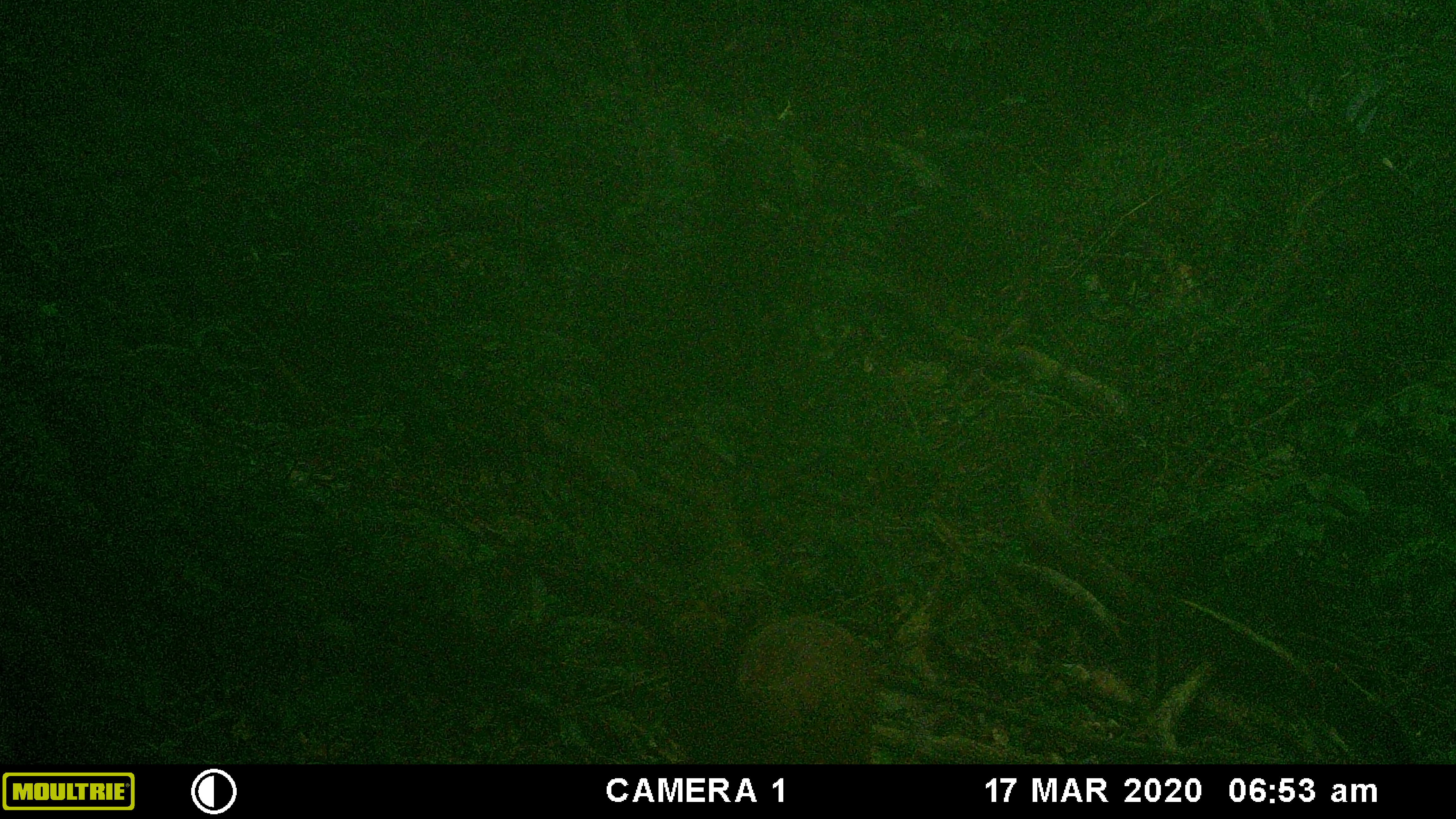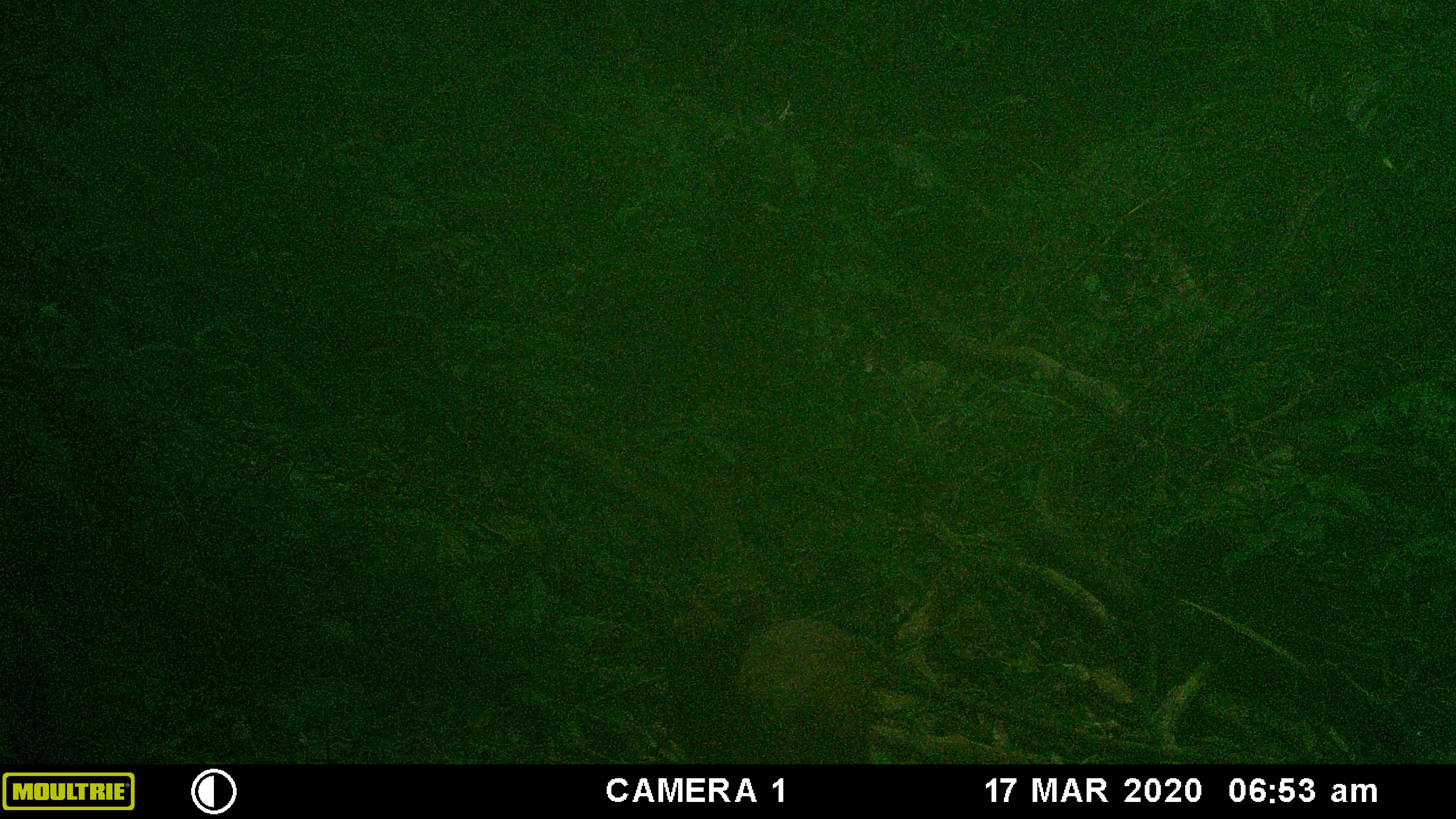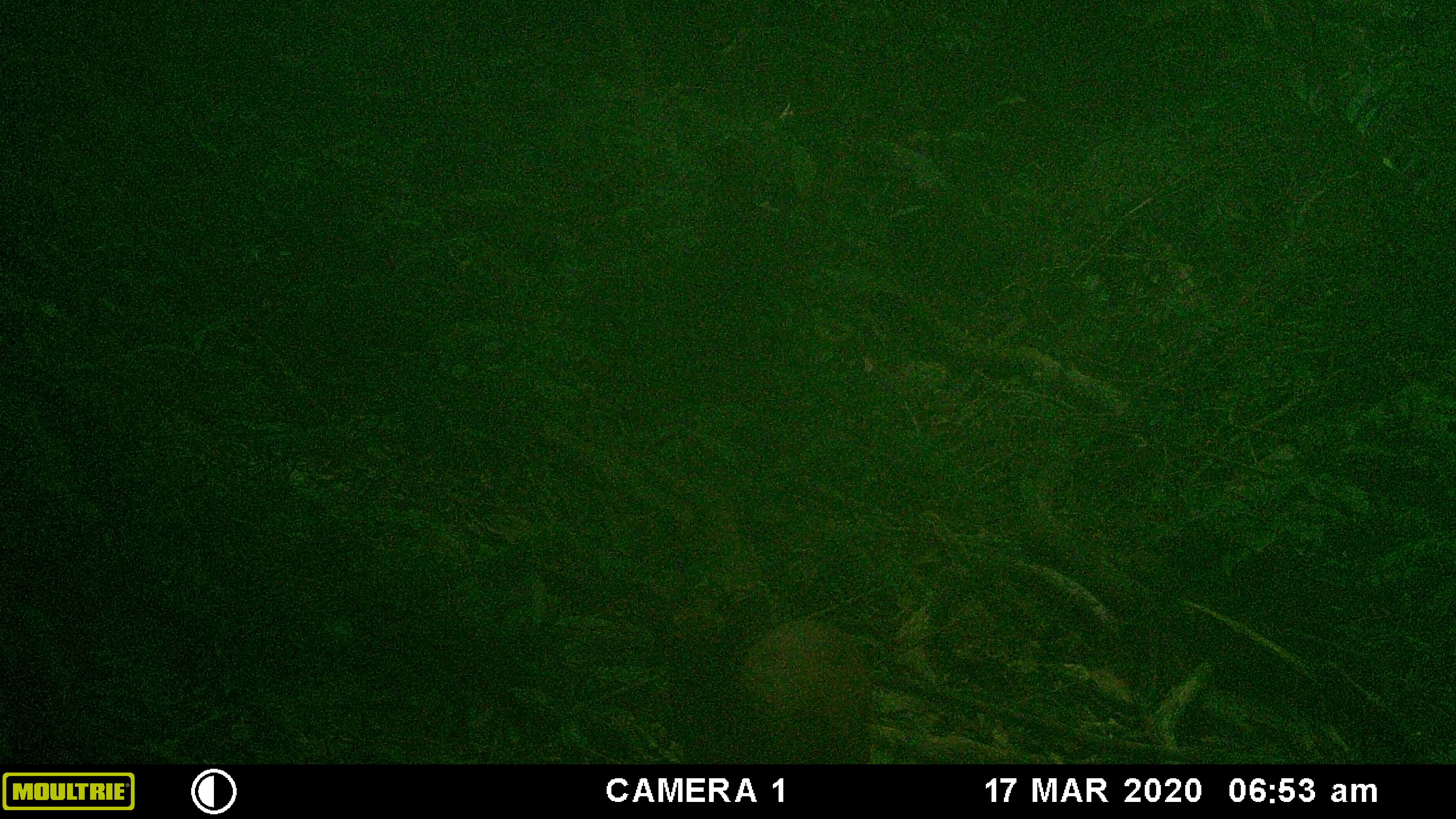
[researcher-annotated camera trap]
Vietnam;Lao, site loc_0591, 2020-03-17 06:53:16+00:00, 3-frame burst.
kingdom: Animalia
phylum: Chordata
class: Mammalia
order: Artiodactyla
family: Cervidae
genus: Muntiacus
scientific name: Muntiacus muntjak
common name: red muntjac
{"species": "red muntjac (Muntiacus muntjak)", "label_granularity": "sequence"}